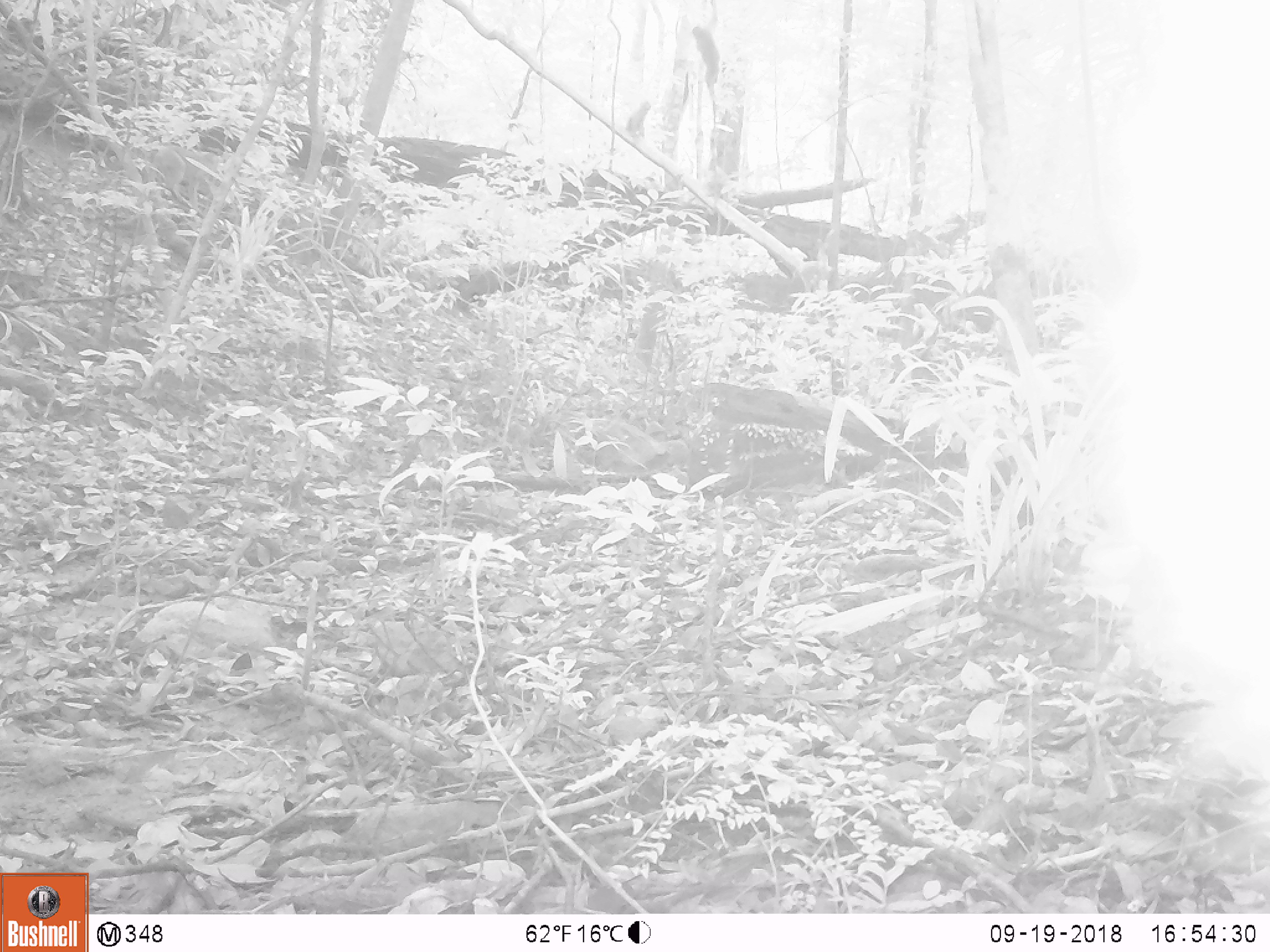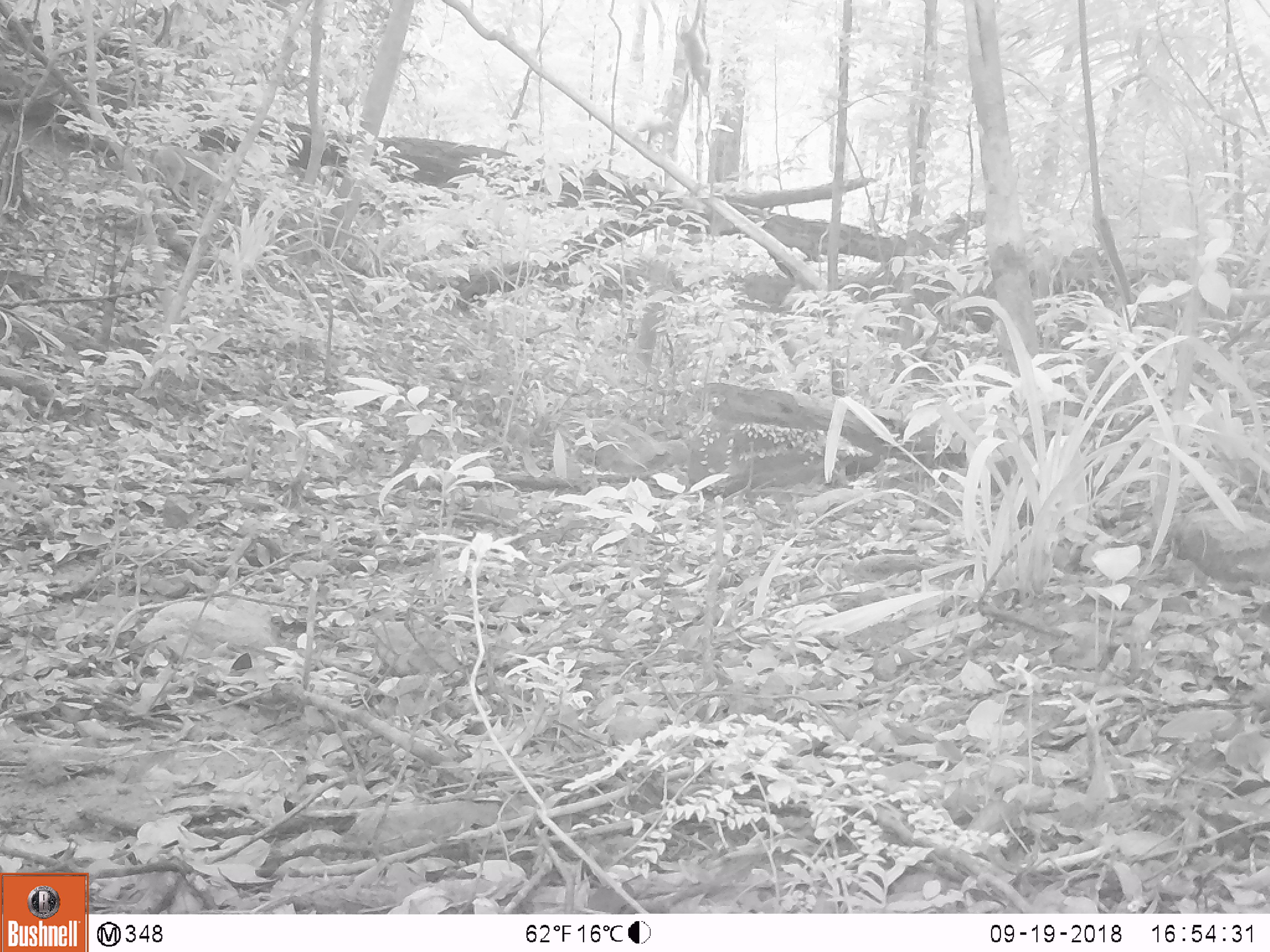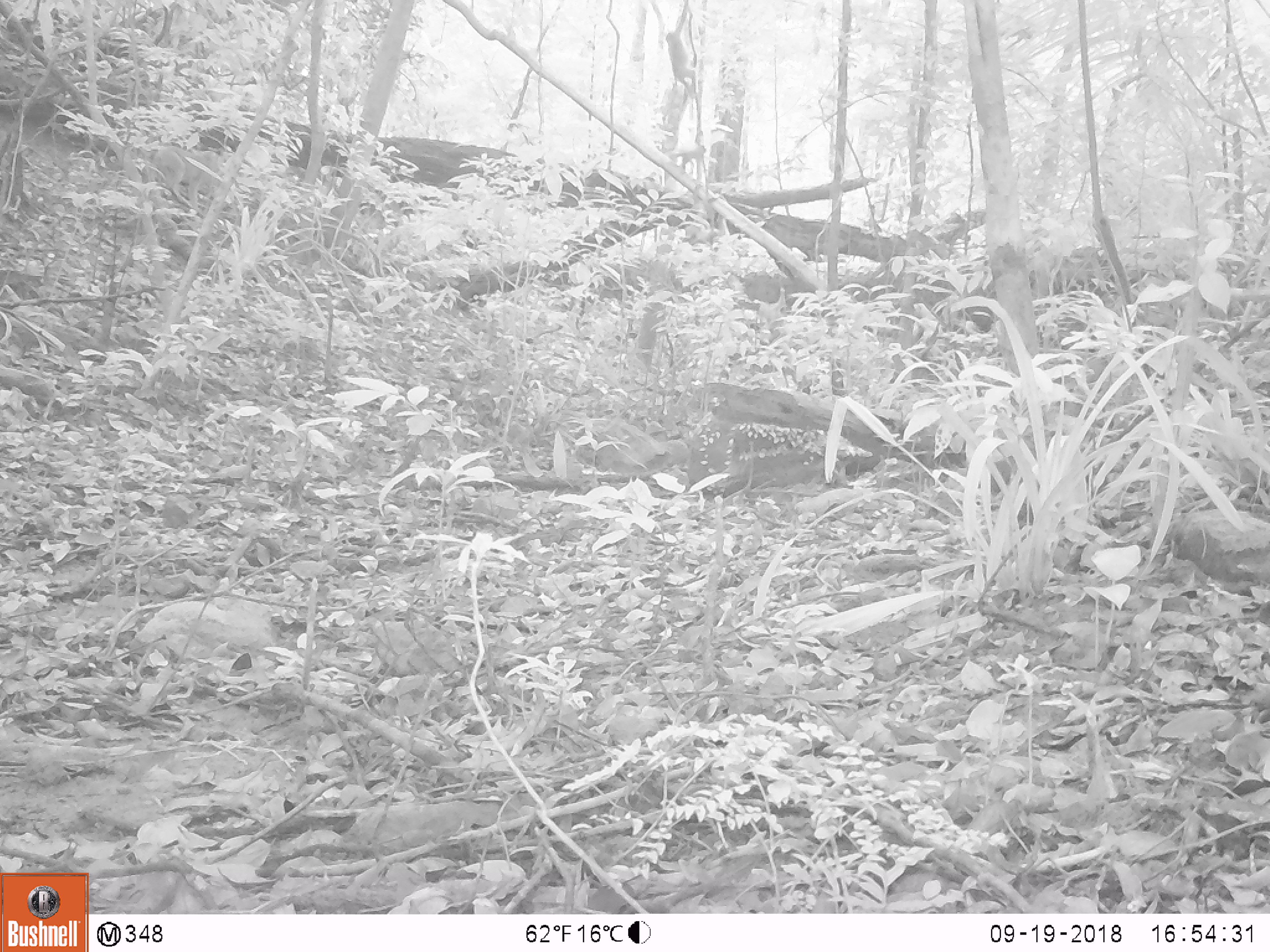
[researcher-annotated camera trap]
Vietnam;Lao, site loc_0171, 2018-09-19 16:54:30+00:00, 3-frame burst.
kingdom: Animalia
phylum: Chordata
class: Mammalia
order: Primates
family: Cercopithecidae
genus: Macaca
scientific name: Macaca nemestrina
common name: pig-tailed macaque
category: pig tailed macaque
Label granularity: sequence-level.